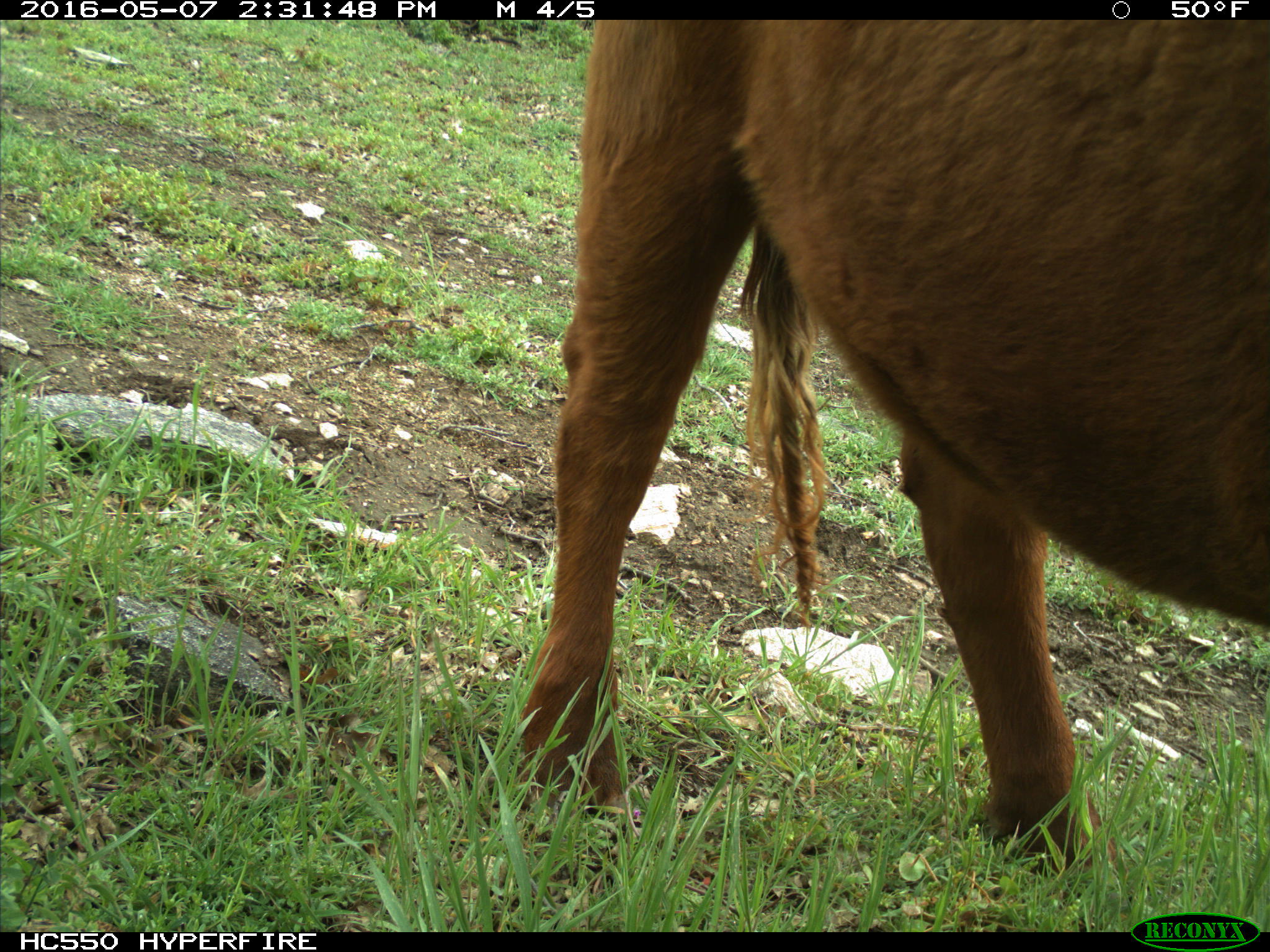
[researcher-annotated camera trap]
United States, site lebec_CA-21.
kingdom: Animalia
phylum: Chordata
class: Mammalia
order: Artiodactyla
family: Bovidae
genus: Bos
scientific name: Bos taurus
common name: domestic cow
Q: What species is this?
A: Bos taurus (domestic cow).